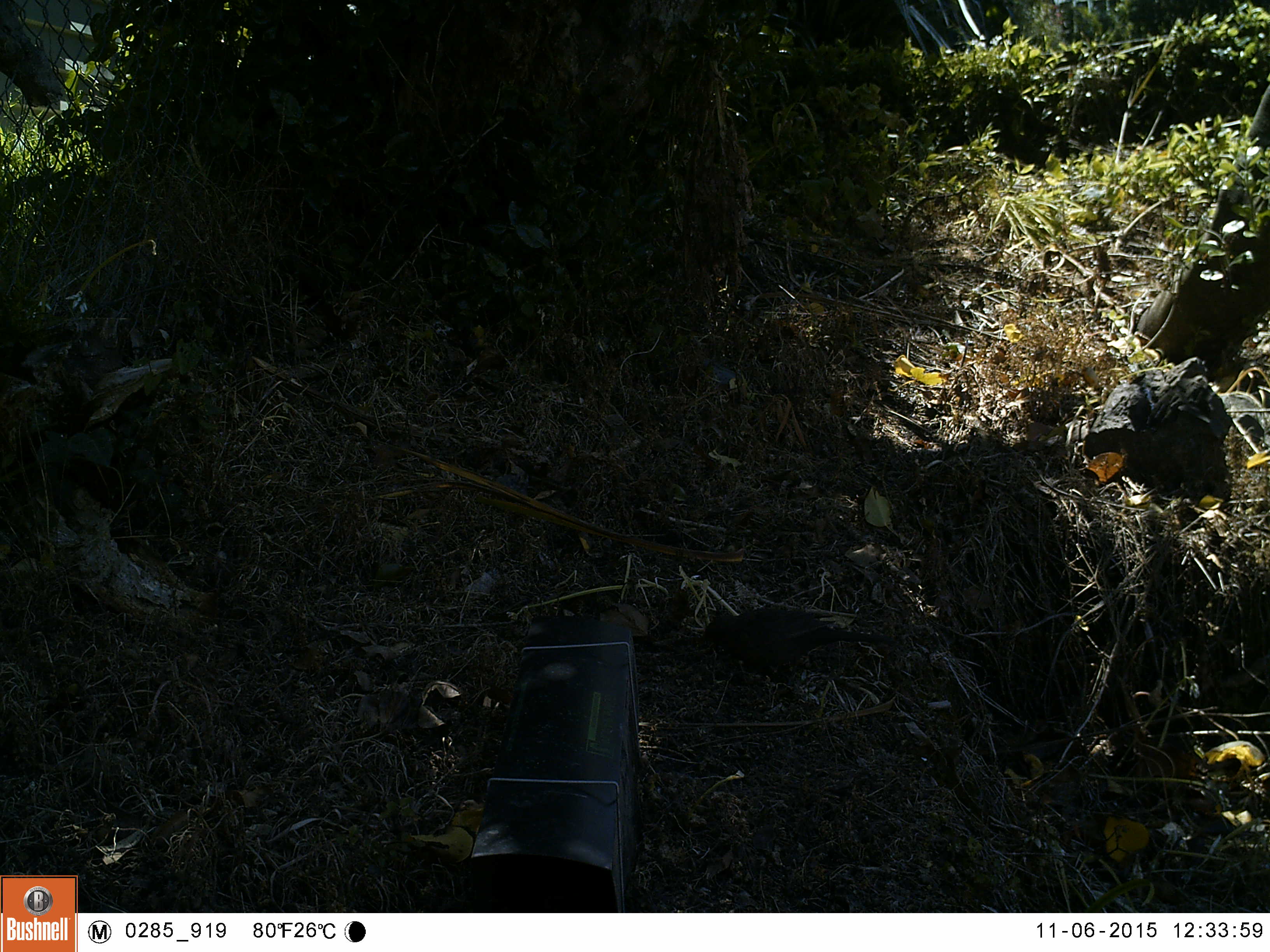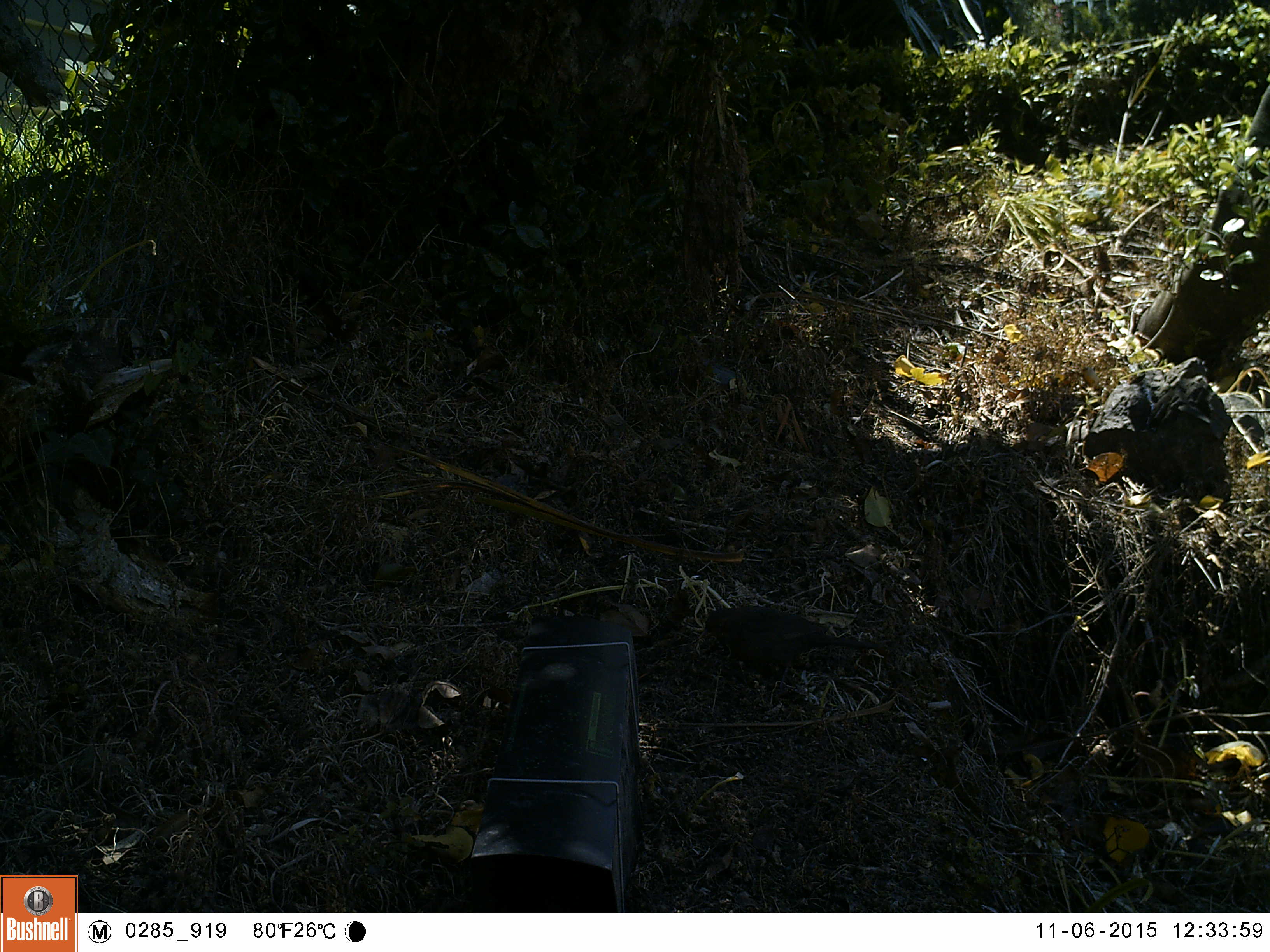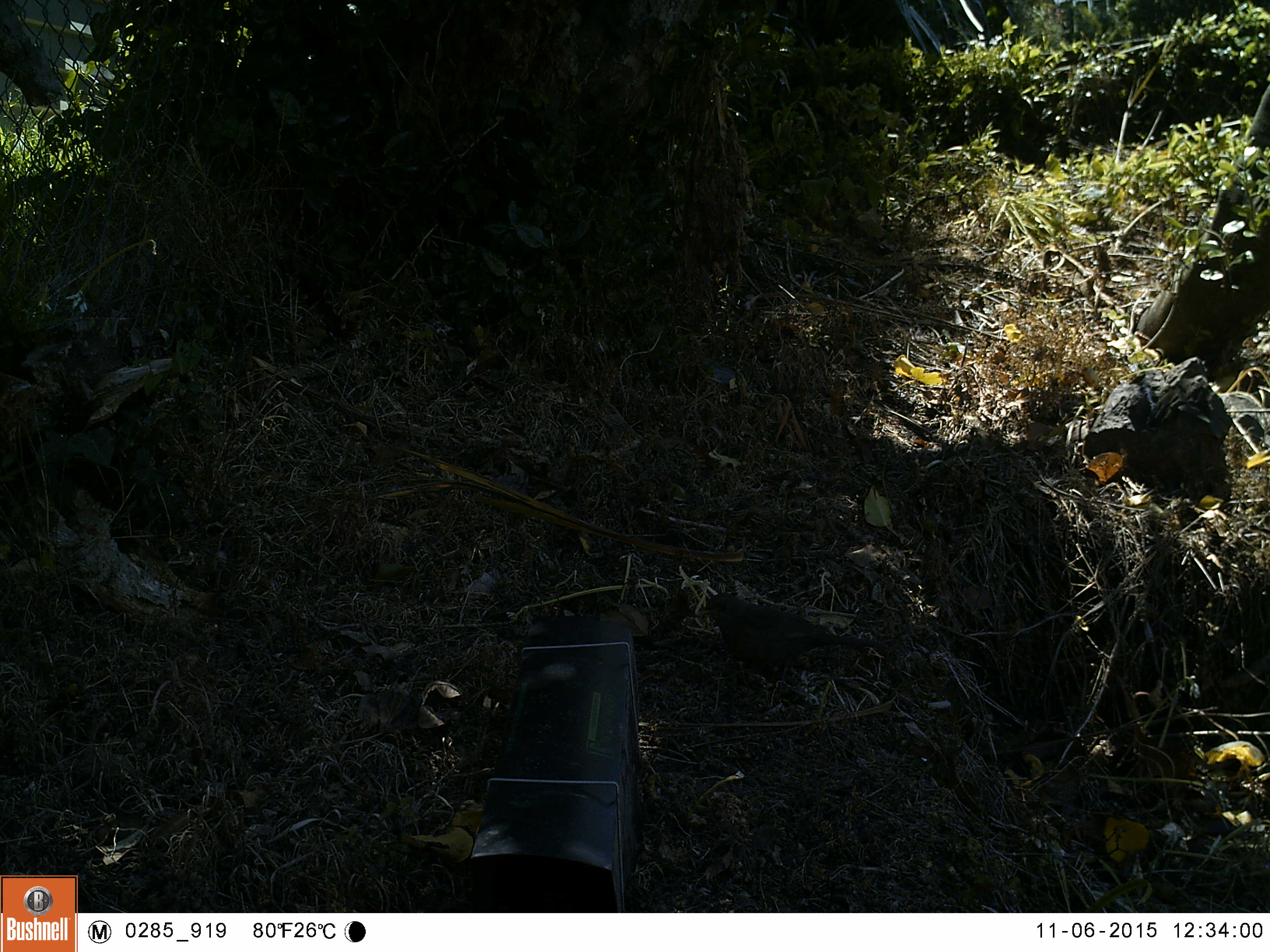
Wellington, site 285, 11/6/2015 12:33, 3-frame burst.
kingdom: Animalia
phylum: Chordata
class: Aves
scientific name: Aves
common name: bird